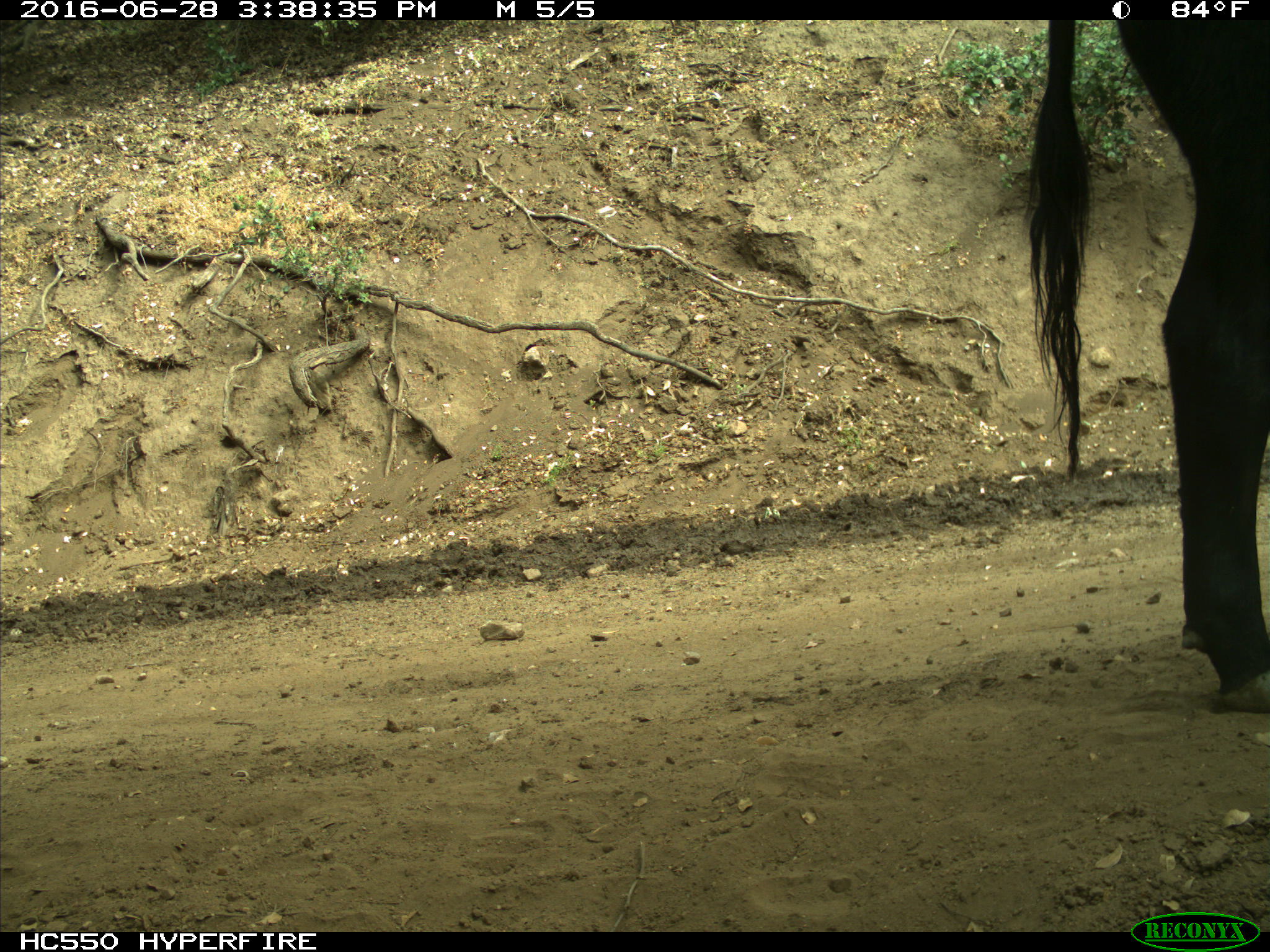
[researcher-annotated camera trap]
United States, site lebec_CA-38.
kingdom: Animalia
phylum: Chordata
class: Mammalia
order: Artiodactyla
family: Bovidae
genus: Bos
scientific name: Bos taurus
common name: domestic cow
Bos taurus (domestic cow).